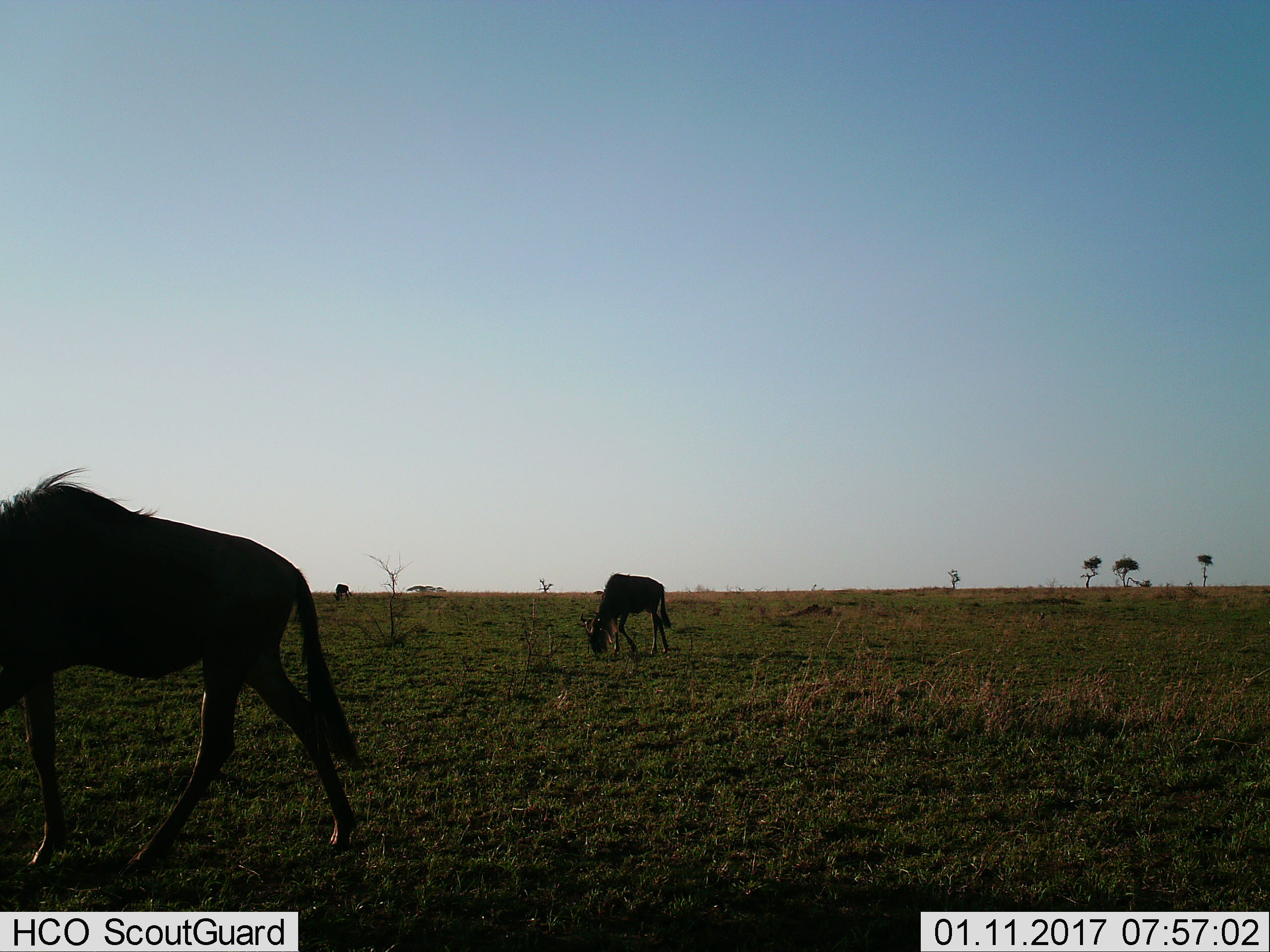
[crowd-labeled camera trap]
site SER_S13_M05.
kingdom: Animalia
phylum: Chordata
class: Mammalia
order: Artiodactyla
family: Bovidae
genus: Connochaetes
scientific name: Connochaetes taurinus taurinus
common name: blue wildebeest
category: wildebeestblue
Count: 3.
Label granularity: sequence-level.